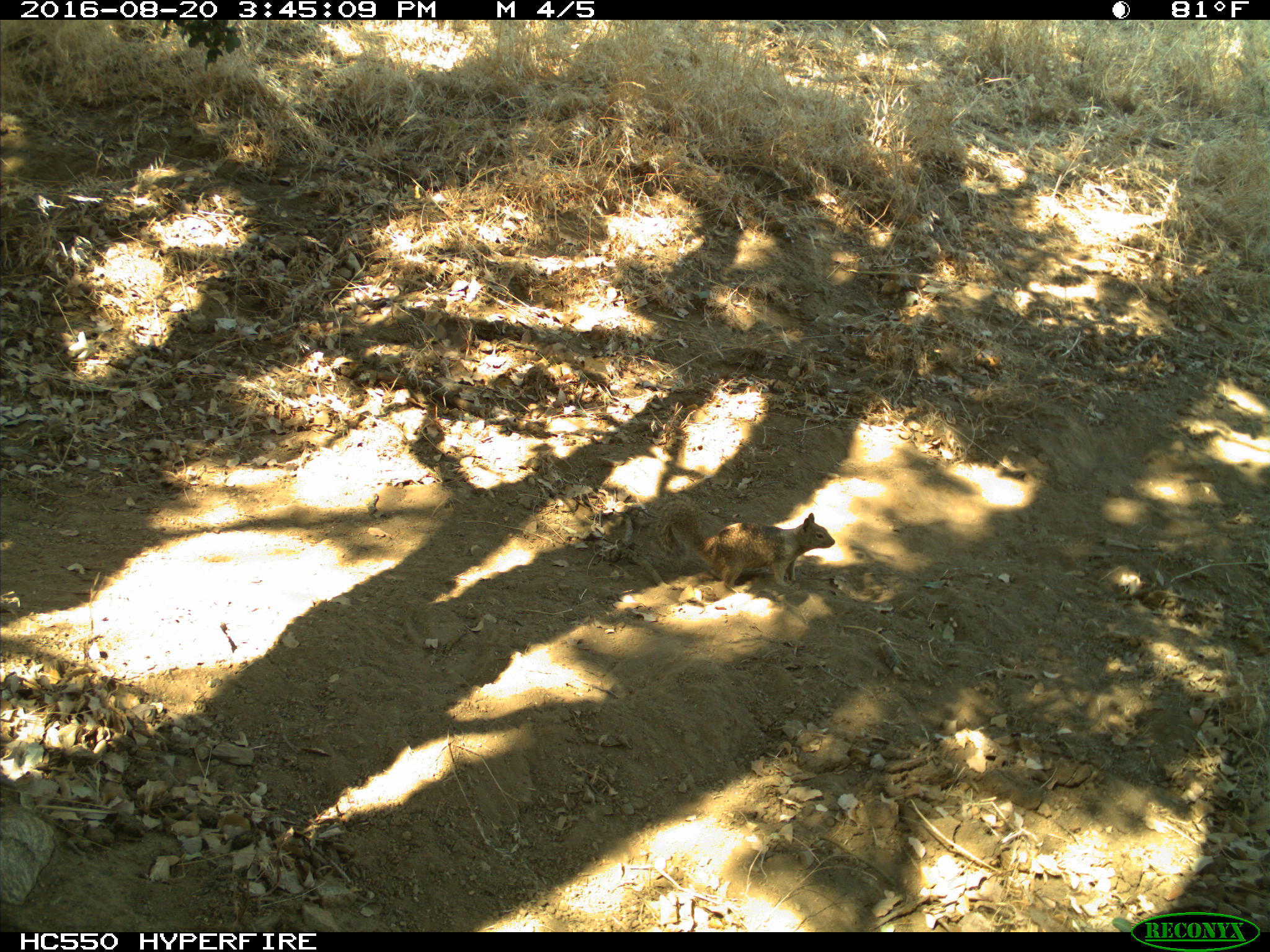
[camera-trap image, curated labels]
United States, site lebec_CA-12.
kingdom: Animalia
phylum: Chordata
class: Mammalia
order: Rodentia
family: Sciuridae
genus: Otospermophilus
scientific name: Otospermophilus beecheyi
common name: california ground squirrel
Otospermophilus beecheyi (california ground squirrel).